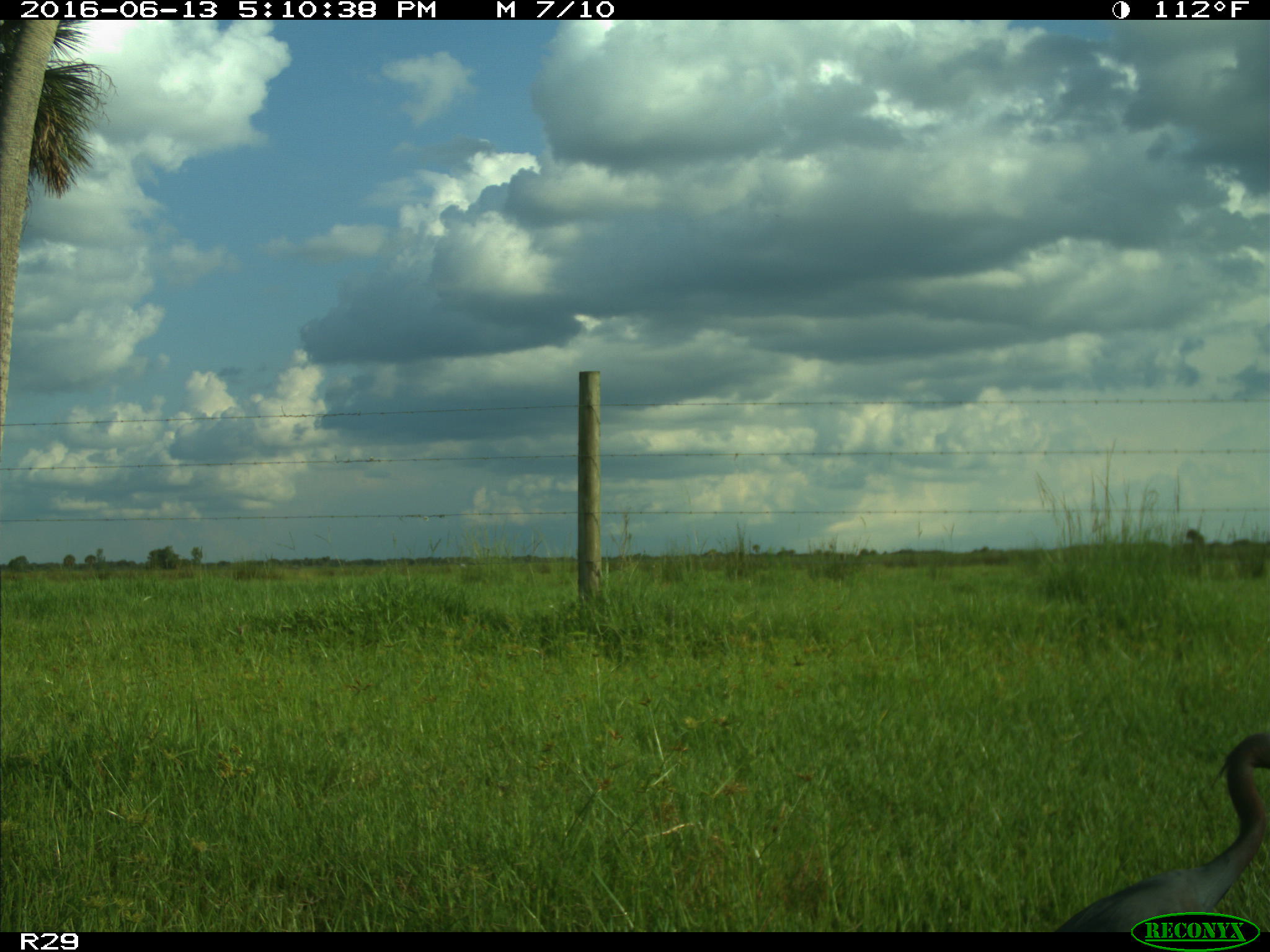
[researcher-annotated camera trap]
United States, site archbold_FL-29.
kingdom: Animalia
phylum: Chordata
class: Aves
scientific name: Aves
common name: birds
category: unidentified bird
Unidentified bird (birds) (Aves).